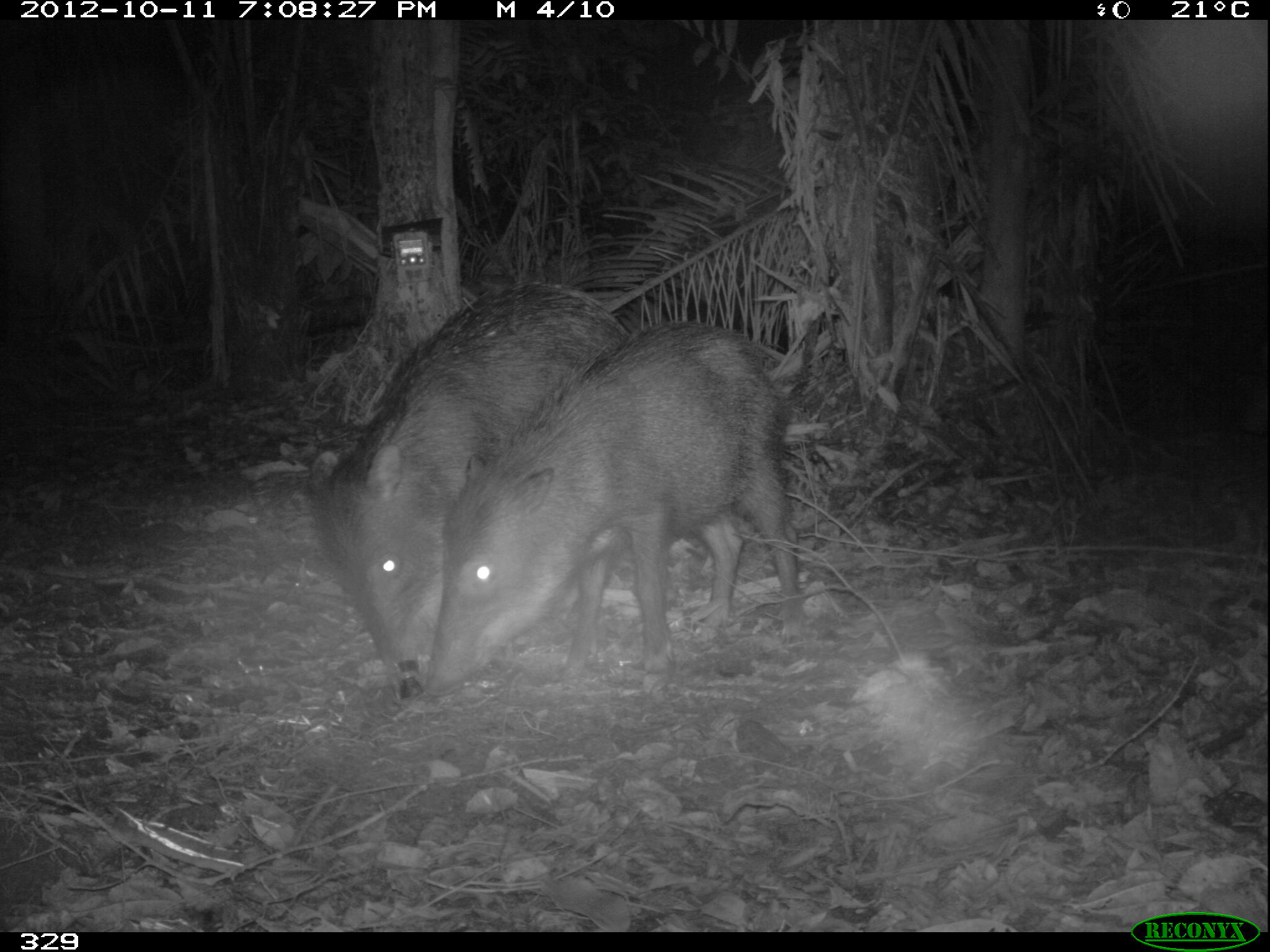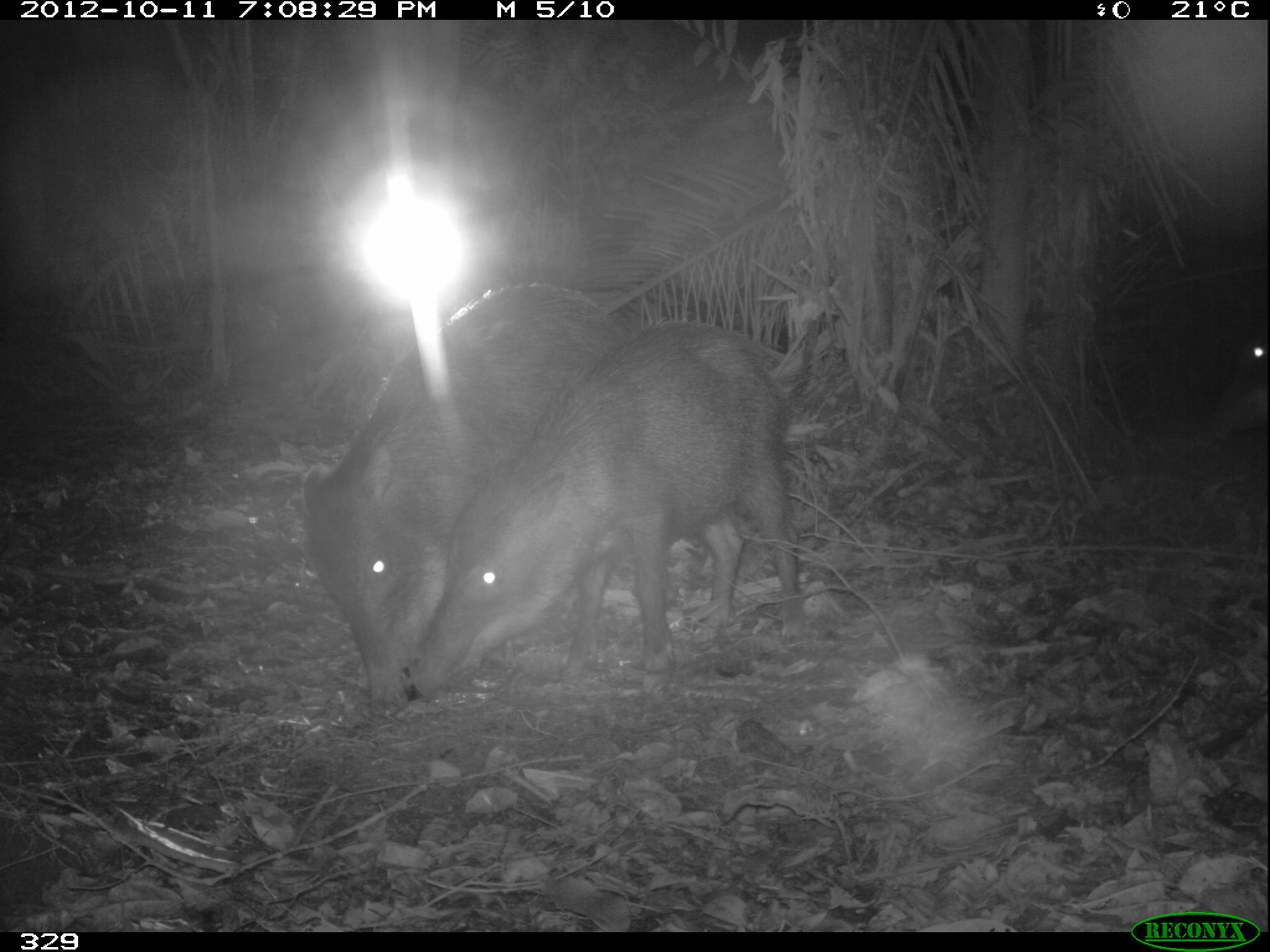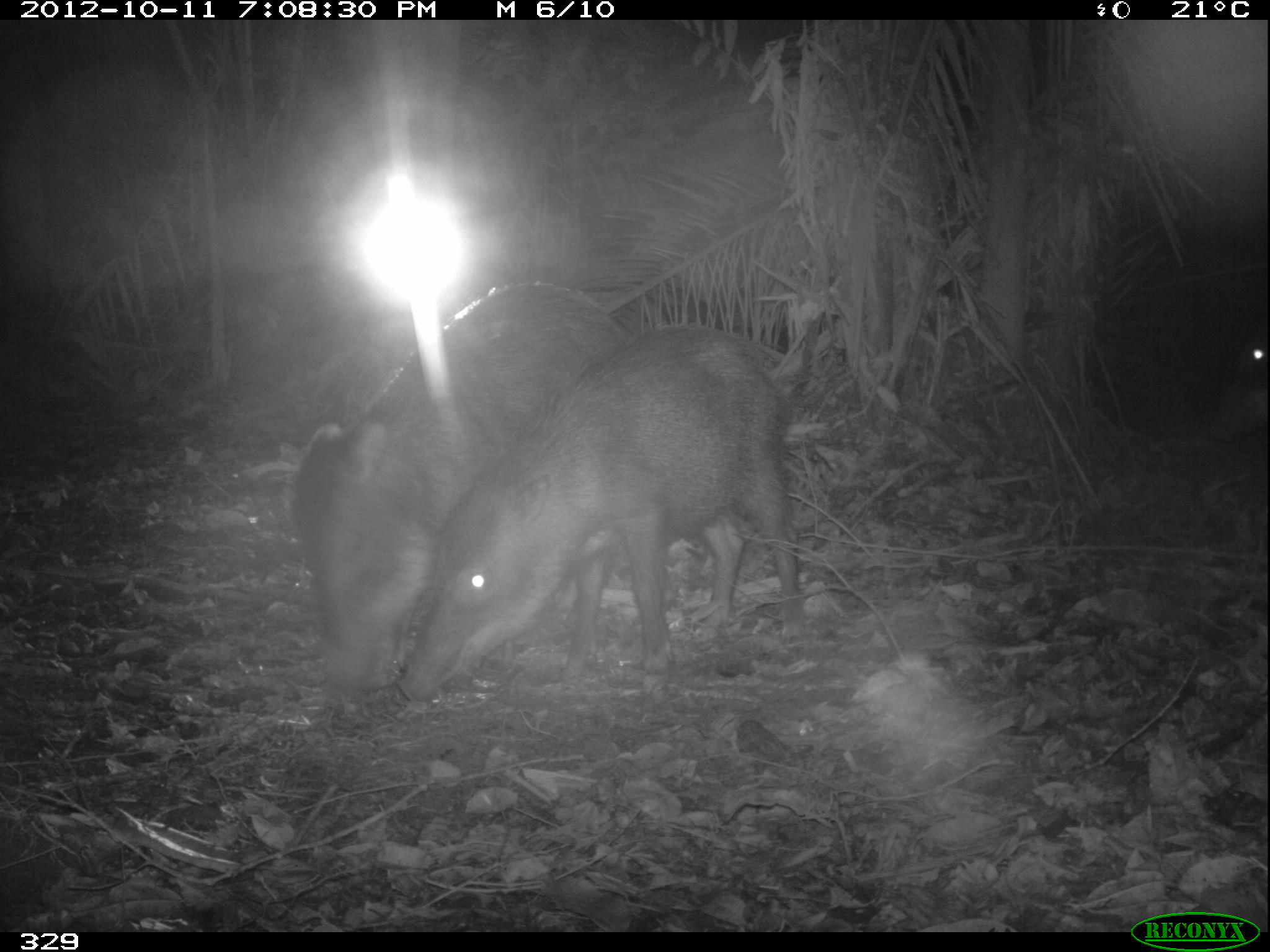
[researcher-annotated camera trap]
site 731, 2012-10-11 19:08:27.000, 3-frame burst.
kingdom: Animalia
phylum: Chordata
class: Mammalia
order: Artiodactyla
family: Tayassuidae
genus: Tayassu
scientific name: Tayassu pecari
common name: white-lipped peccary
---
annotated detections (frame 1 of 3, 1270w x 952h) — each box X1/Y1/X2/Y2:
tayassu pecari: 429/319/802/690; 309/282/628/690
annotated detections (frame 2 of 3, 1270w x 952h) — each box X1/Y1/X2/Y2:
tayassu pecari: 411/320/805/694; 299/281/627/701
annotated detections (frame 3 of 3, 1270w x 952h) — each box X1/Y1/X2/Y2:
tayassu pecari: 389/324/797/711; 290/281/633/708; 1206/315/1270/447